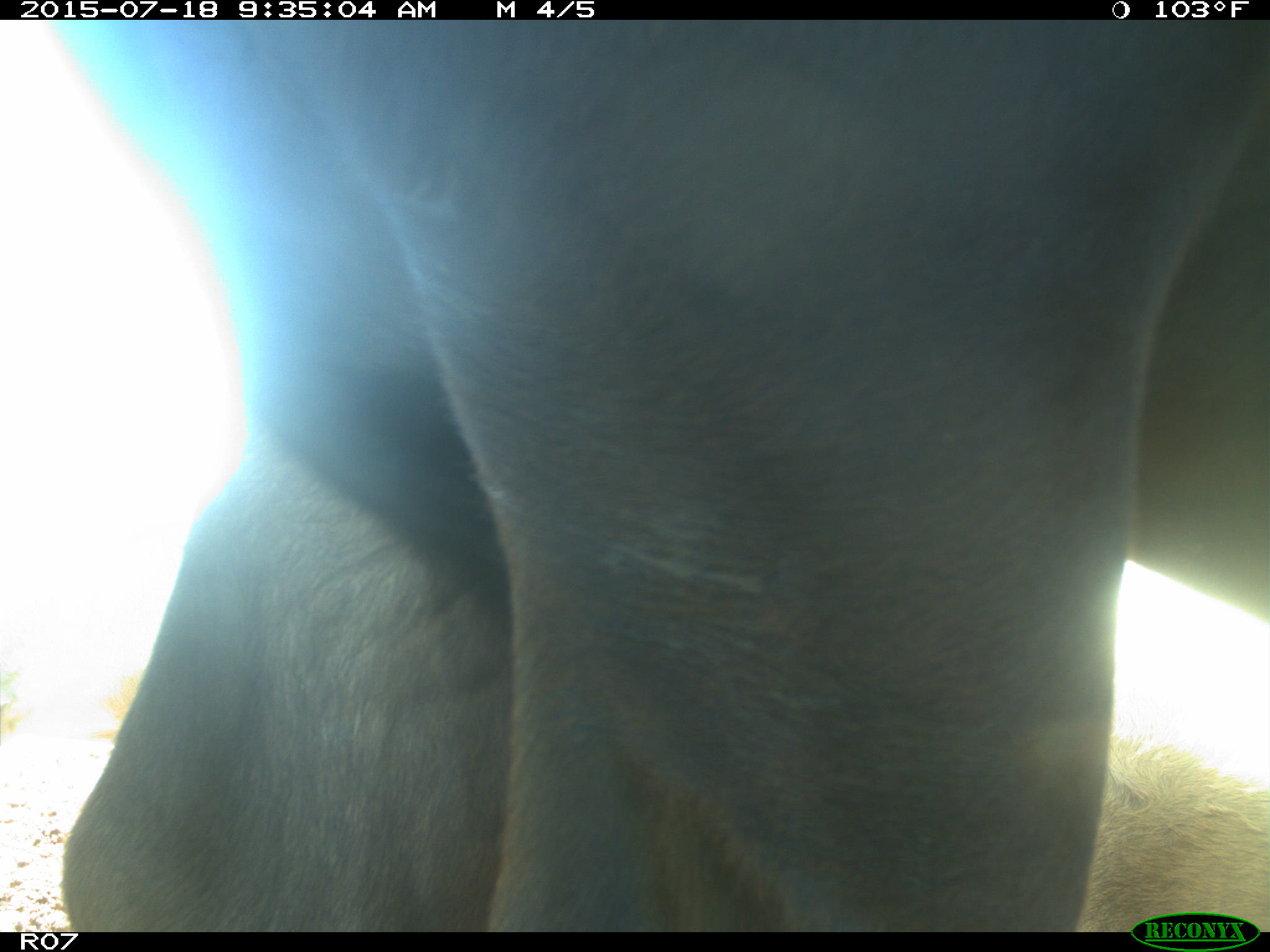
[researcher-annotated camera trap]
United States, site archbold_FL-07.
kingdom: Animalia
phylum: Chordata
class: Mammalia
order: Artiodactyla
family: Bovidae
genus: Bos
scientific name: Bos taurus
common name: domestic cow